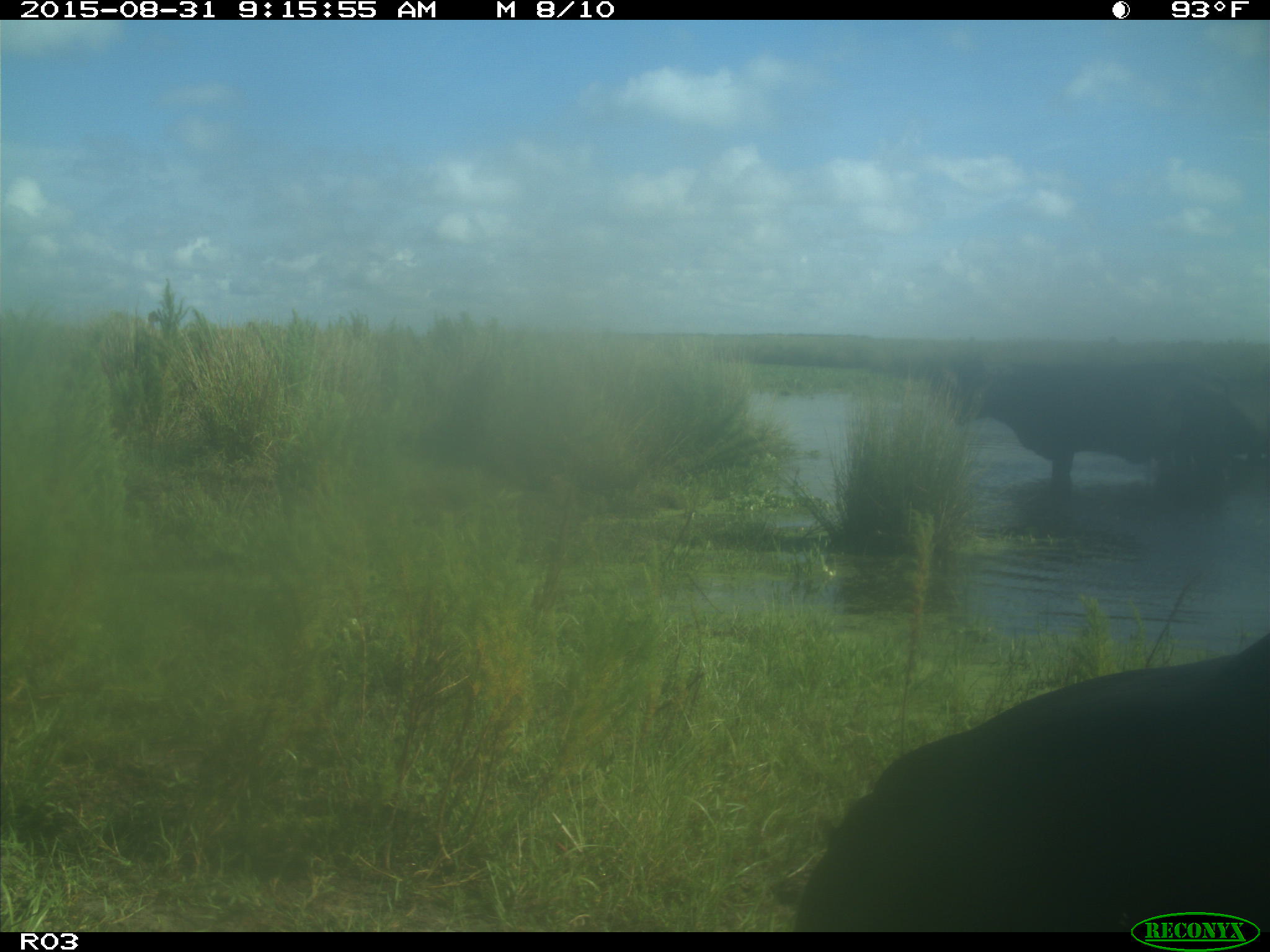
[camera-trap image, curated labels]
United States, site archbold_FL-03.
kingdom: Animalia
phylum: Chordata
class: Mammalia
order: Artiodactyla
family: Bovidae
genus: Bos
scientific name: Bos taurus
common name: domestic cow